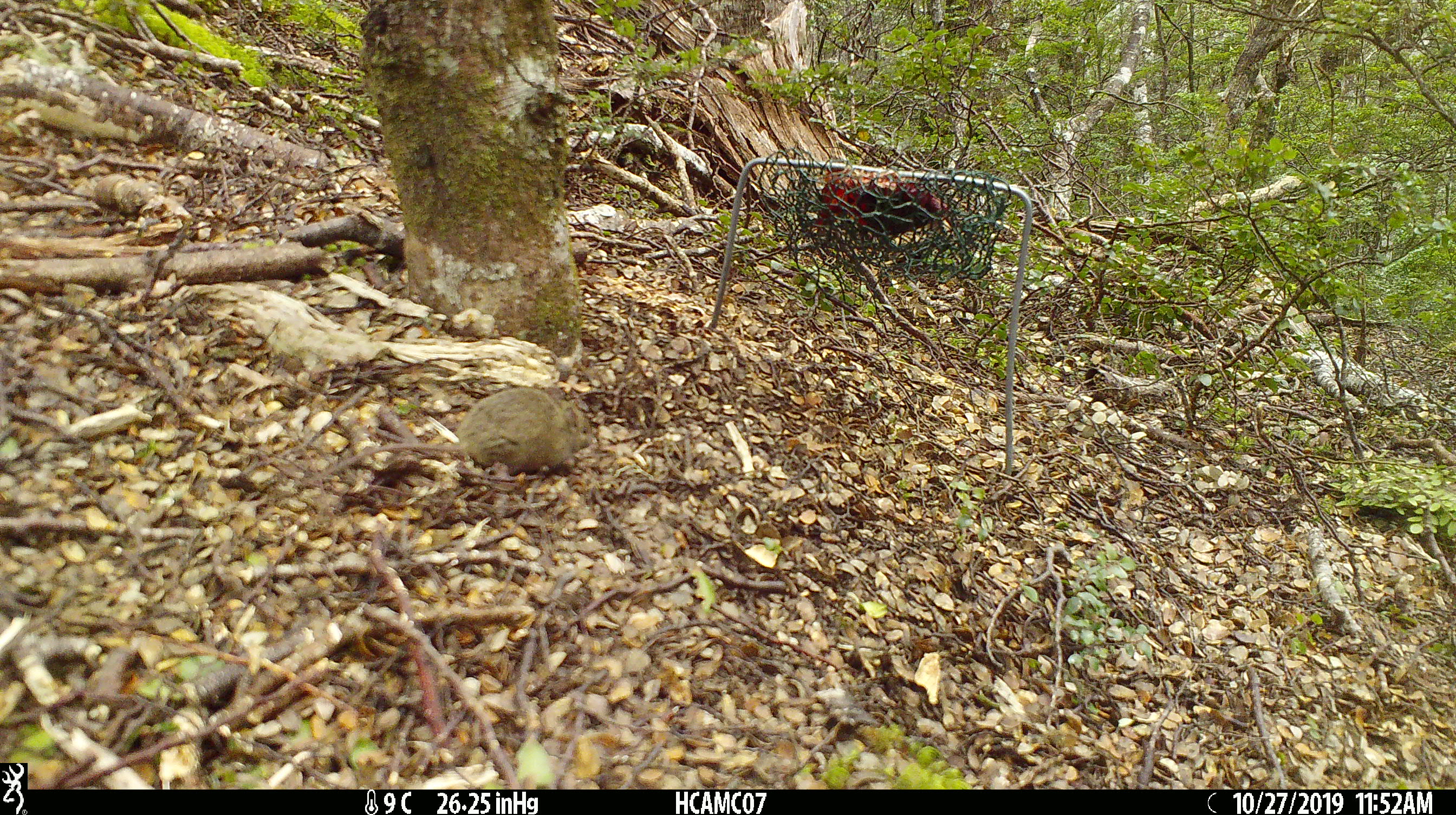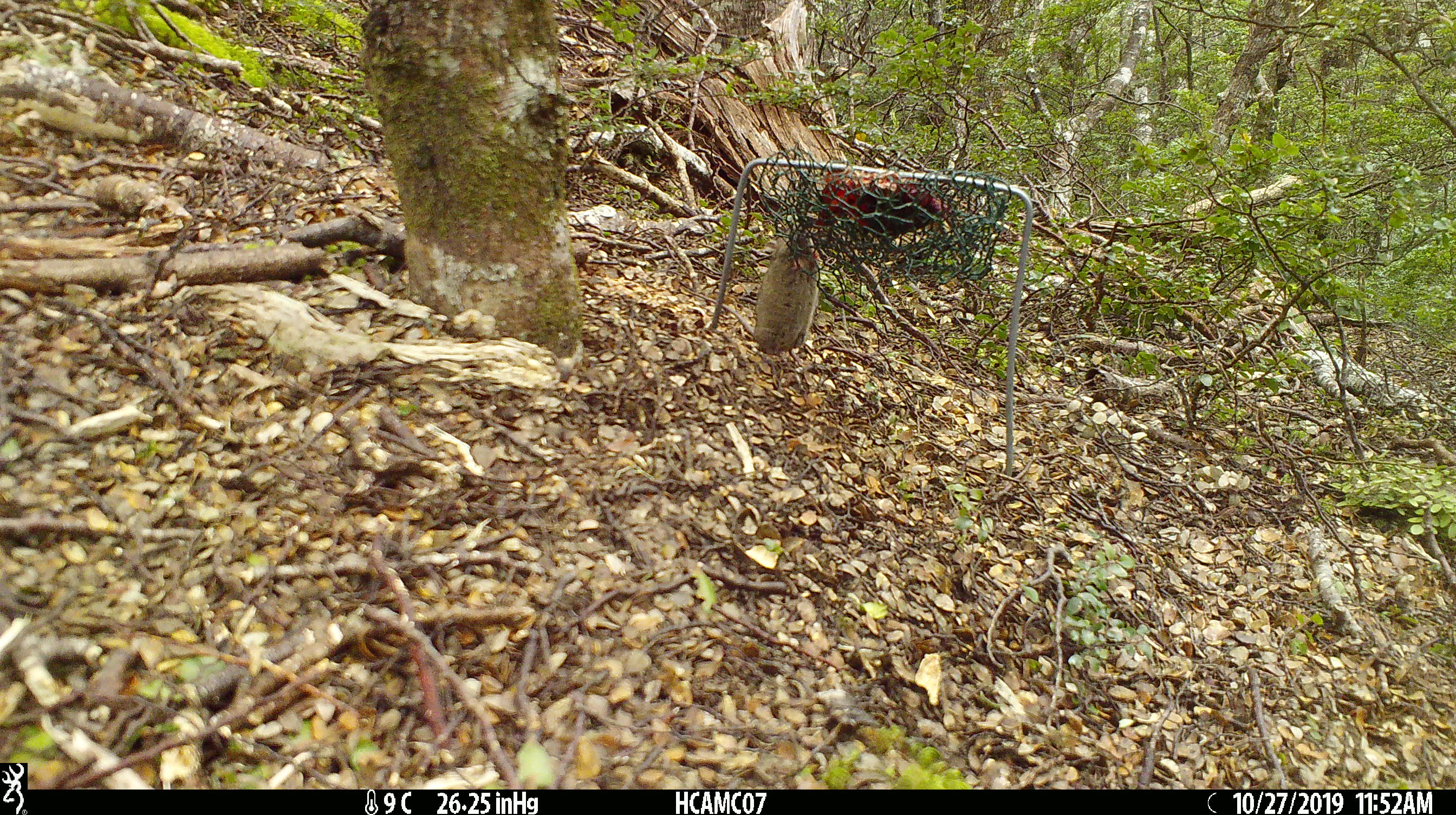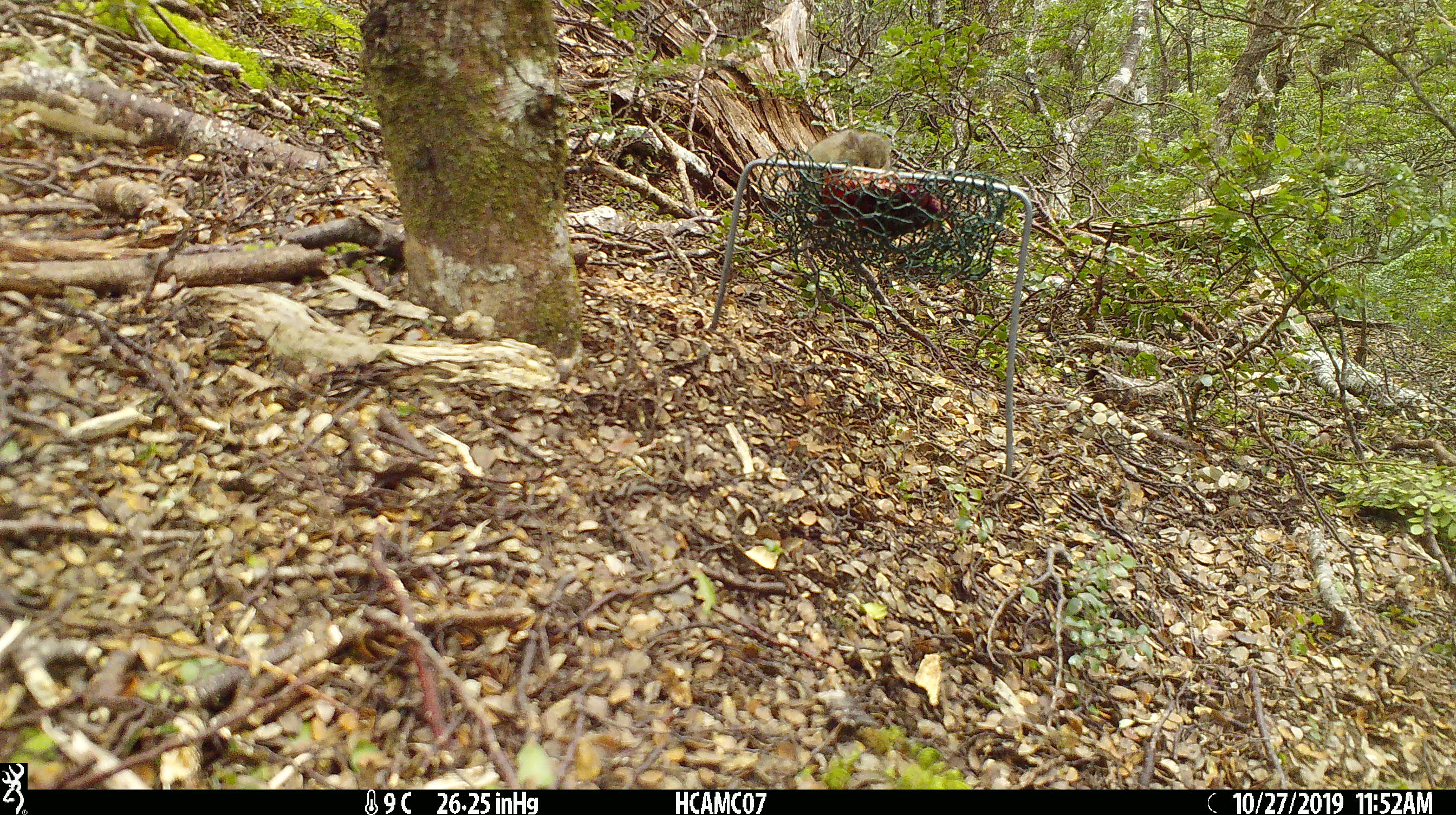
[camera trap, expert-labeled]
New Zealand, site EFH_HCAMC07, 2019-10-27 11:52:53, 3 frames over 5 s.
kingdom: Animalia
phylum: Chordata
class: Mammalia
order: Rodentia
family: Muridae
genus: Mus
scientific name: Mus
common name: mouse